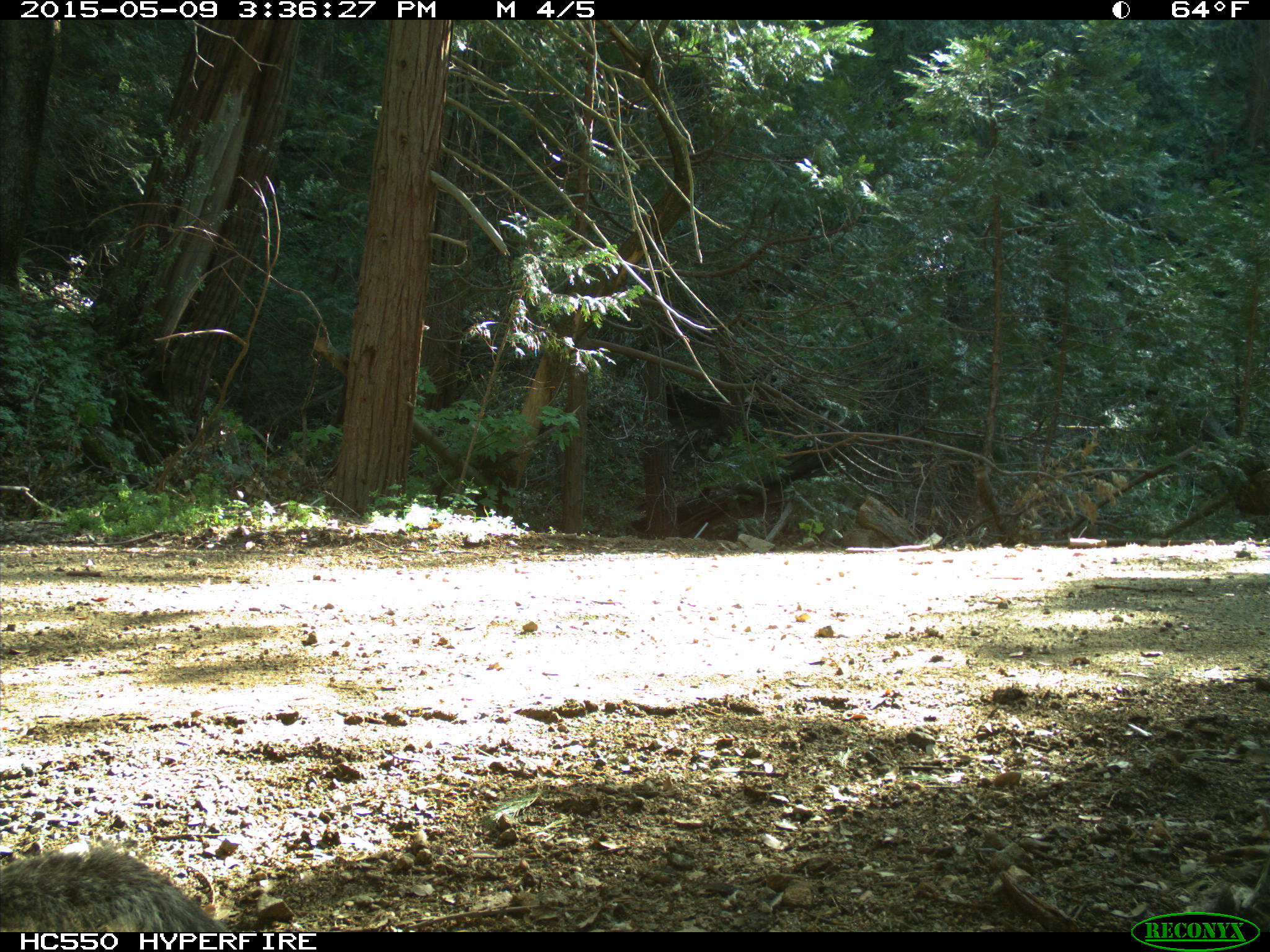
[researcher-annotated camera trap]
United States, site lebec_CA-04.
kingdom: Animalia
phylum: Chordata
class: Mammalia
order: Rodentia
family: Sciuridae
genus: Sciurus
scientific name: Sciurus carolinensis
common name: eastern gray squirrel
Sciurus carolinensis (eastern gray squirrel).